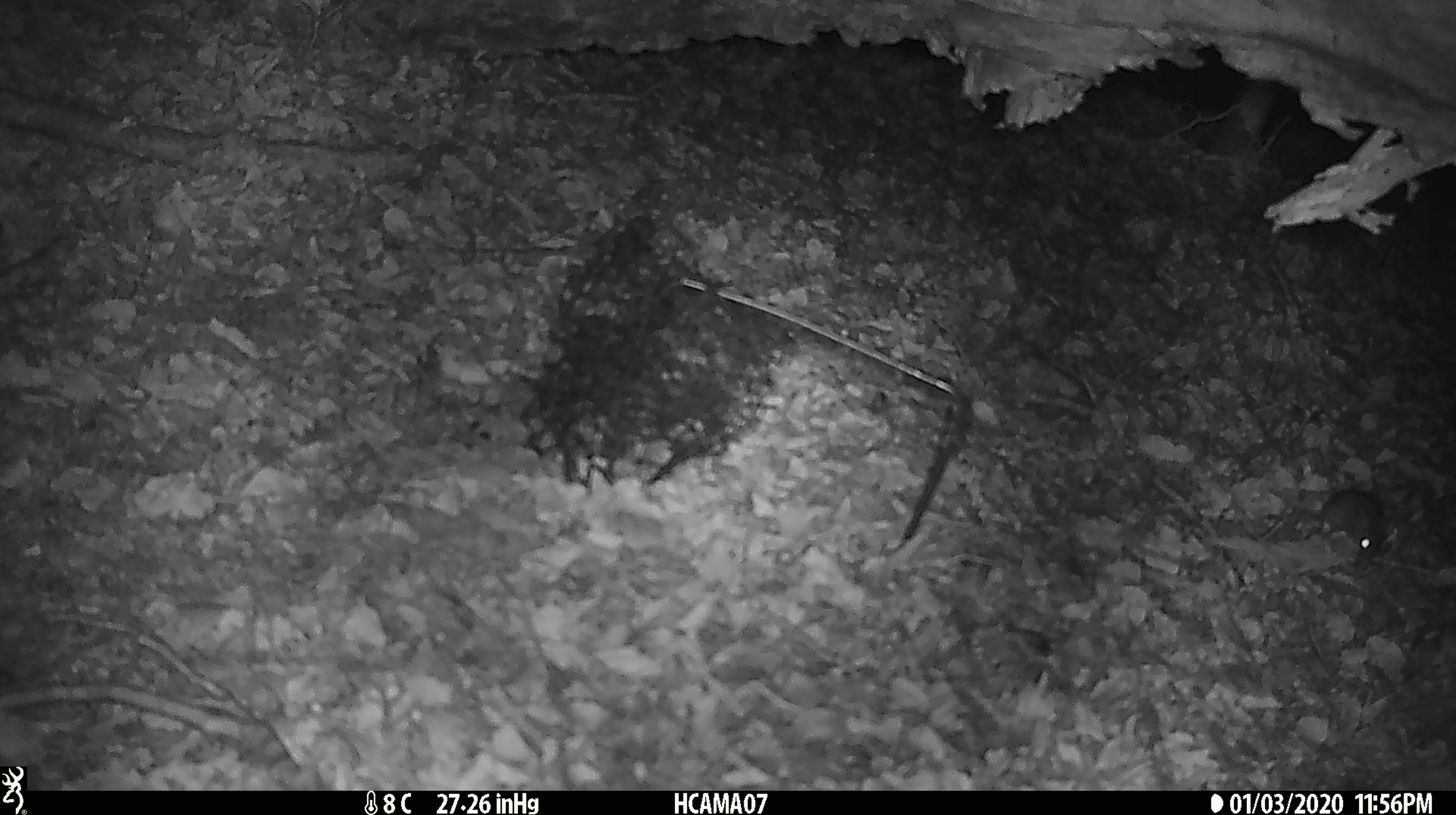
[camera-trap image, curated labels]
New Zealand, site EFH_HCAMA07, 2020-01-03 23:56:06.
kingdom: Animalia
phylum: Chordata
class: Mammalia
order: Rodentia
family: Muridae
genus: Mus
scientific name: Mus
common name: mouse